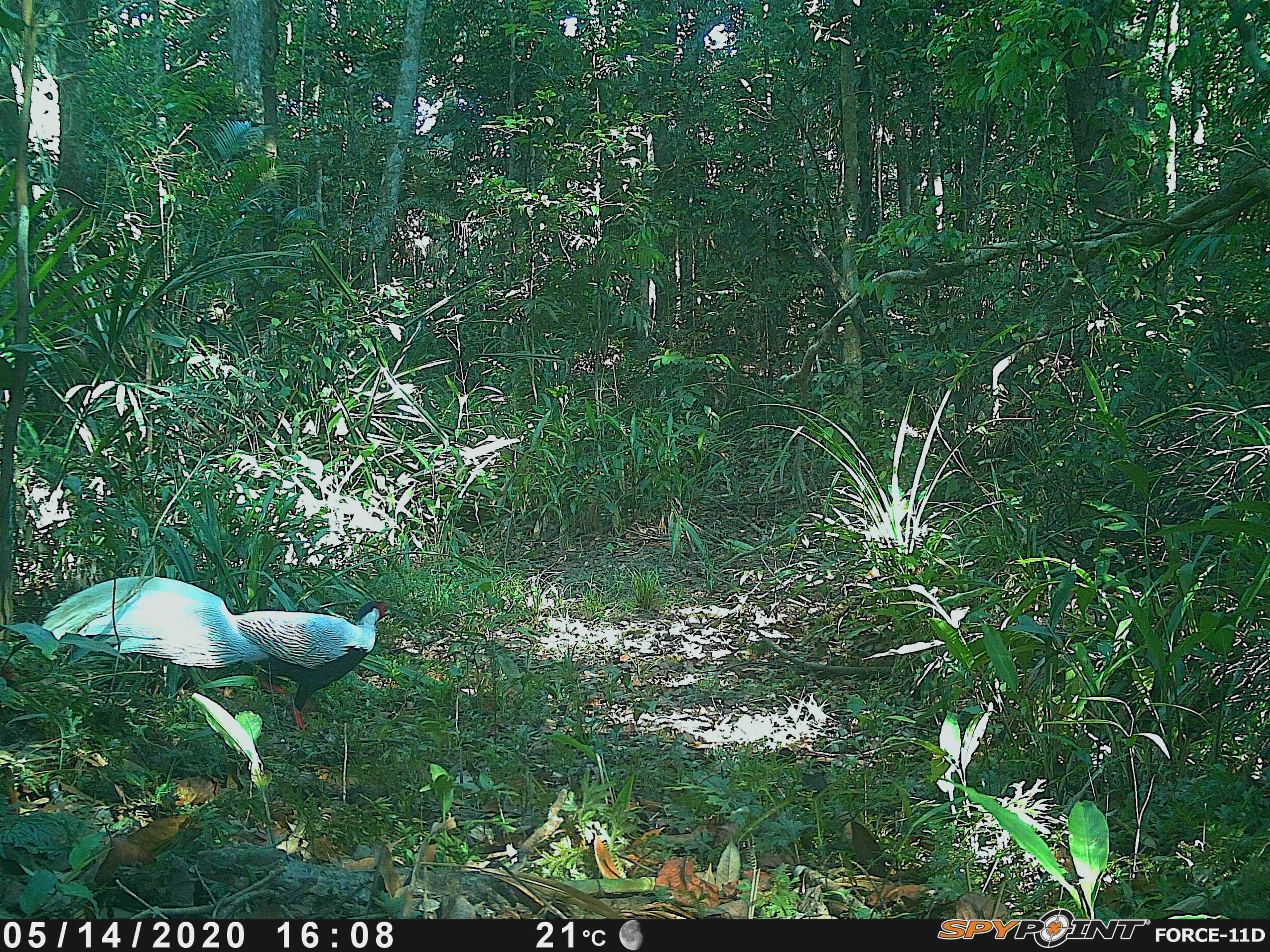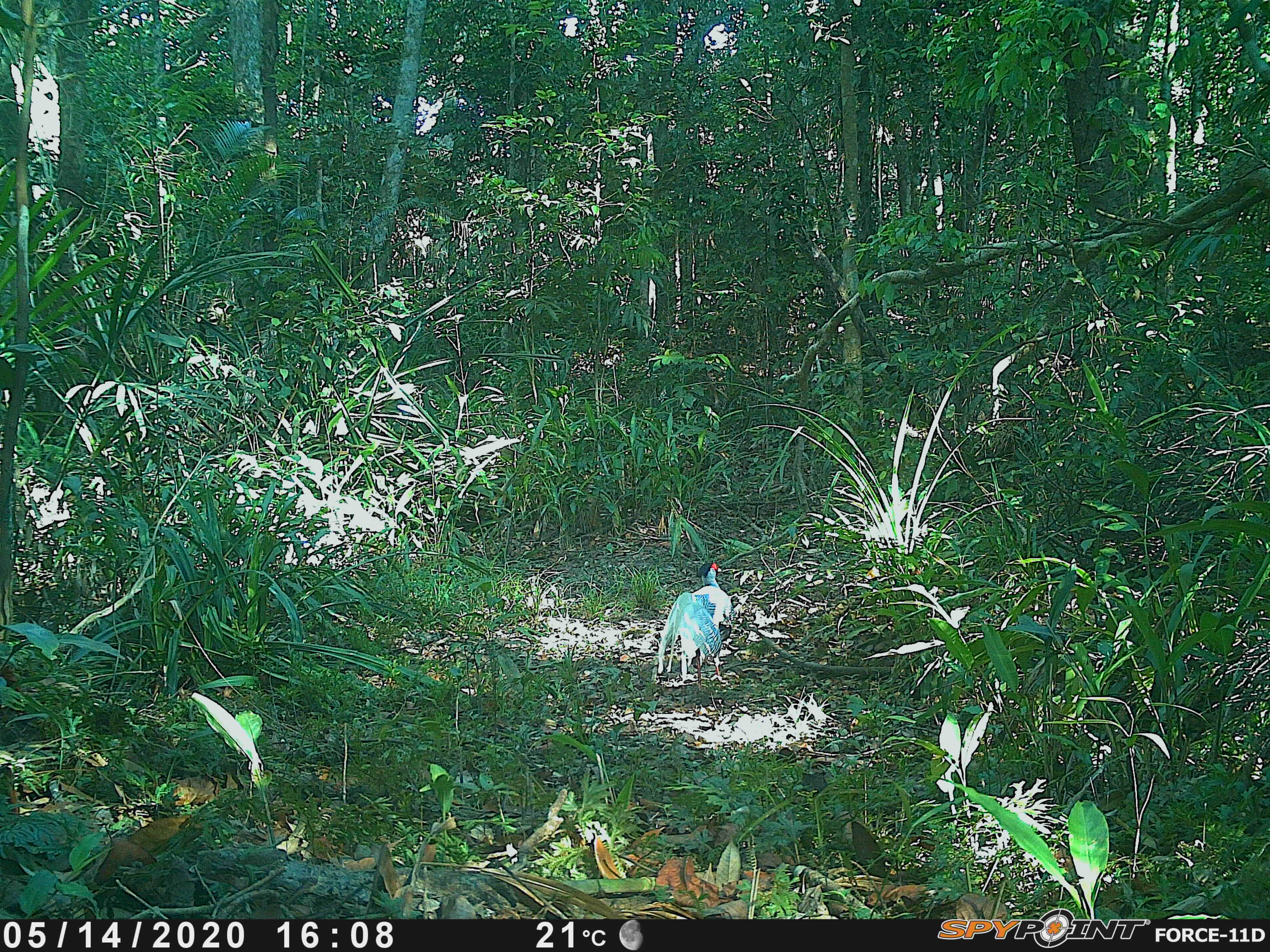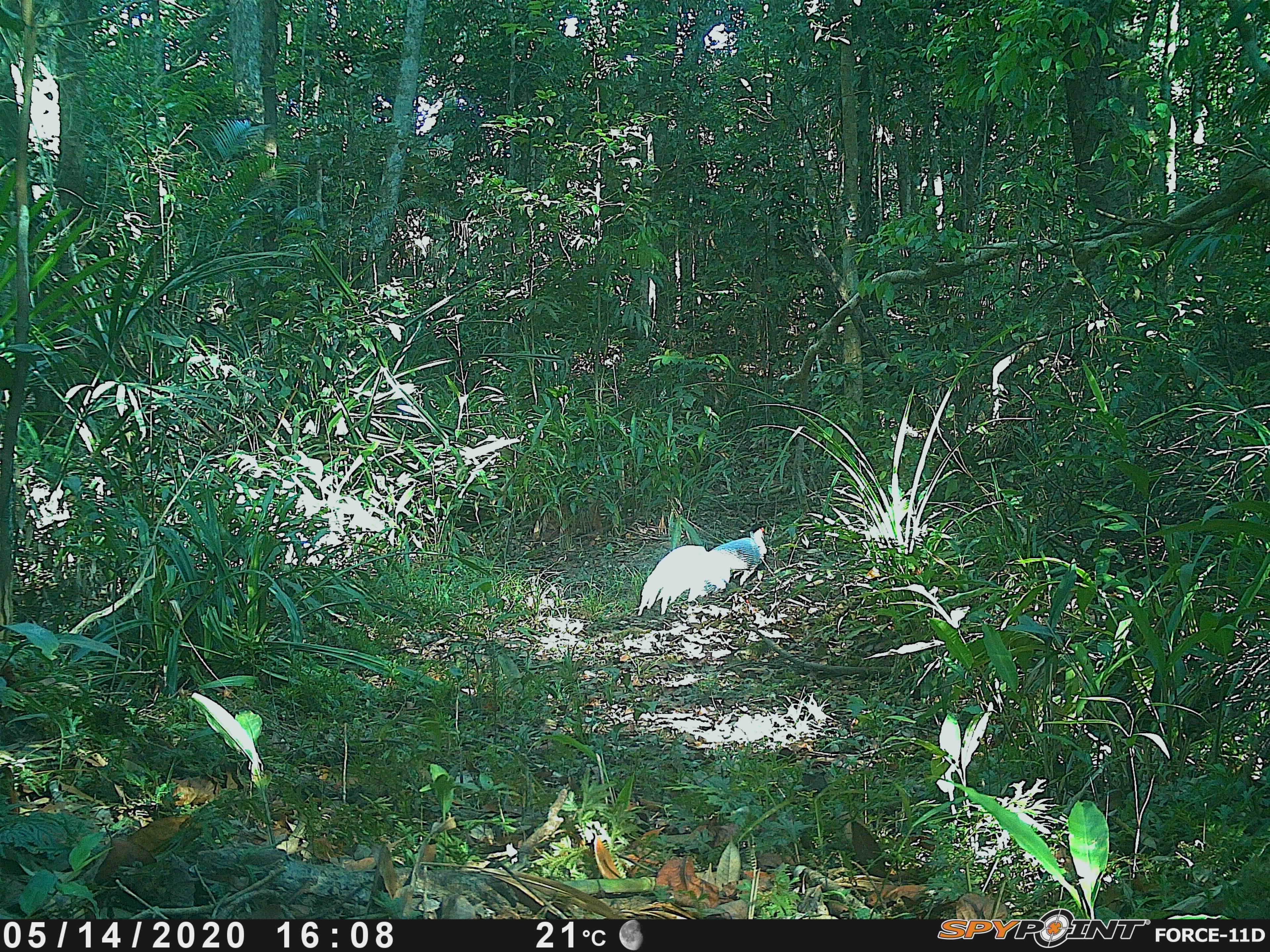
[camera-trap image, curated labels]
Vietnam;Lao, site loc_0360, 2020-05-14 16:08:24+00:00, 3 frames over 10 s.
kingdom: Animalia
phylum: Chordata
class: Aves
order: Galliformes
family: Phasianidae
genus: Lophura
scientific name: Lophura nycthemera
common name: silver pheasant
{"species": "silver pheasant (Lophura nycthemera)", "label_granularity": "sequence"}